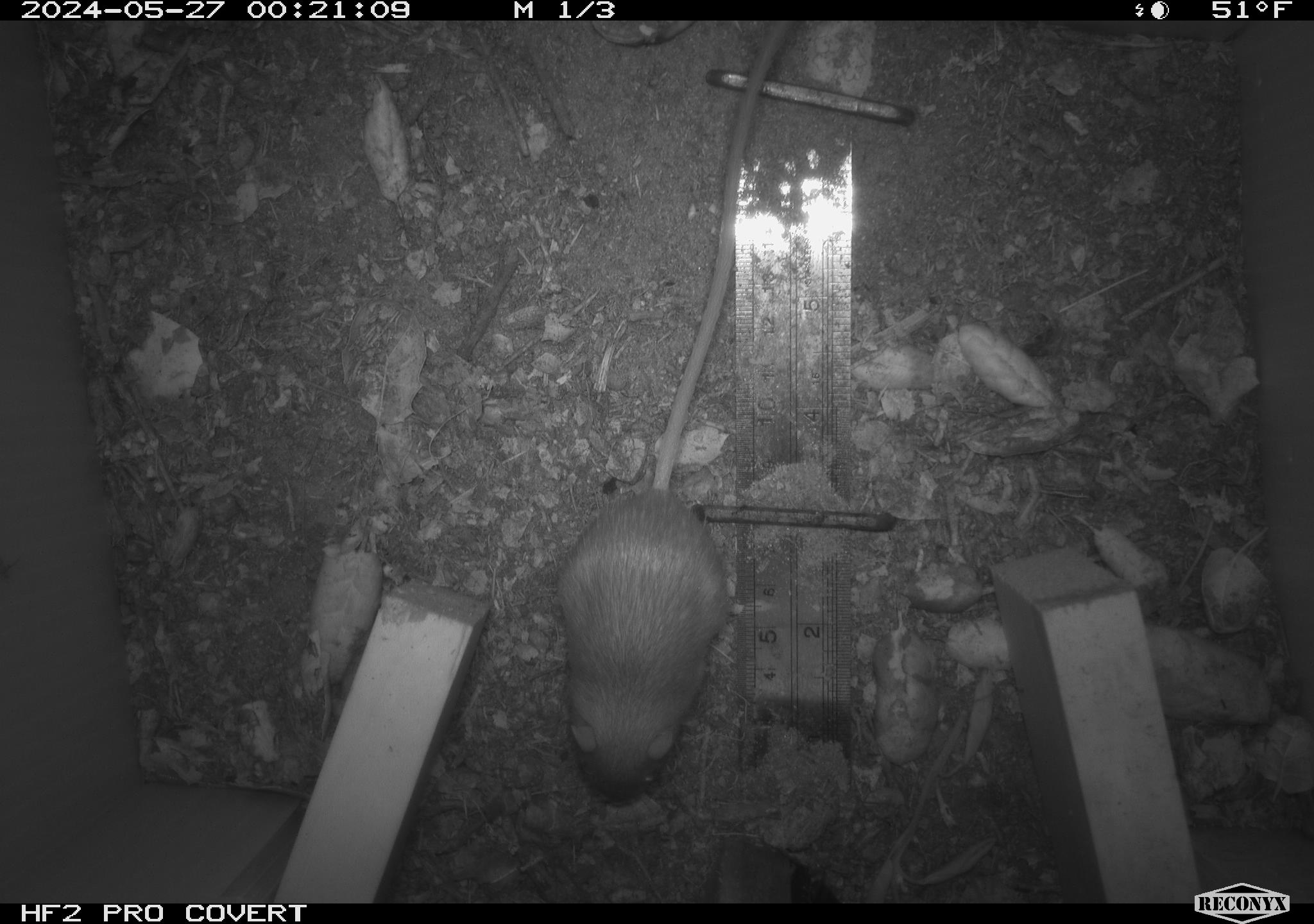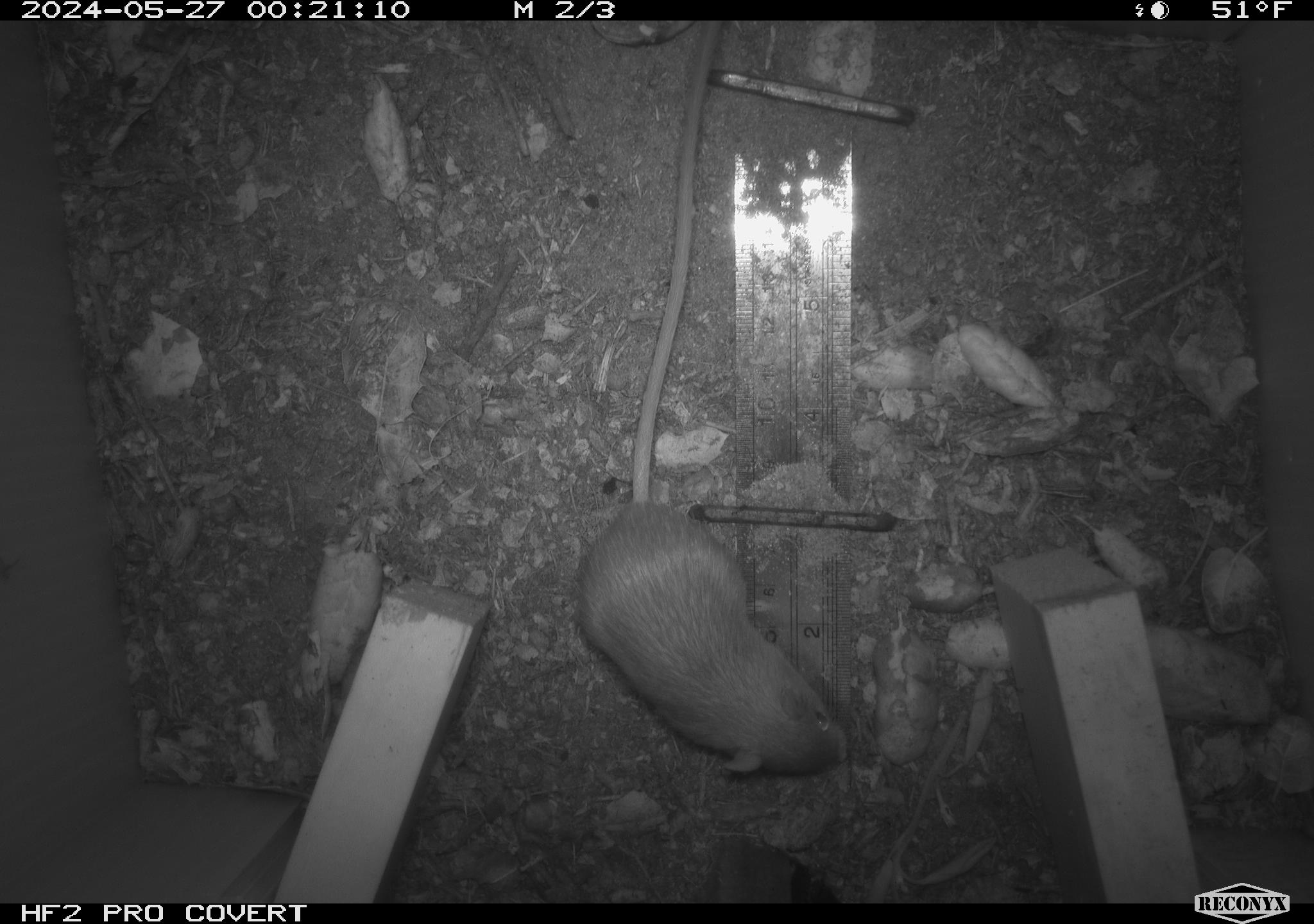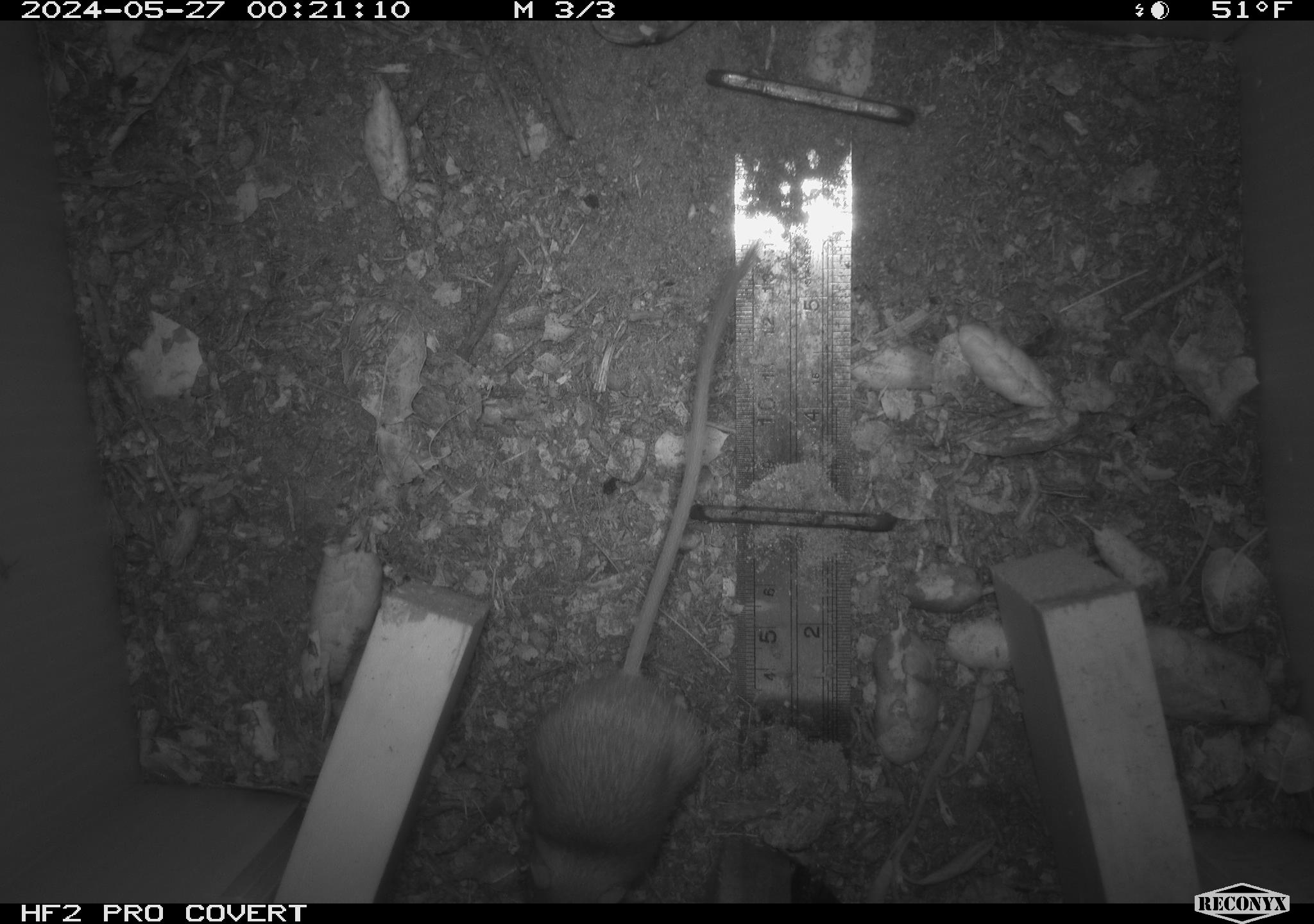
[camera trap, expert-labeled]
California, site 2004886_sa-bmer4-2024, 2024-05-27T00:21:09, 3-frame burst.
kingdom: Animalia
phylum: Chordata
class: Mammalia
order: Rodentia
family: Heteromyidae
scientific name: Heteromyidae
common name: kangaroo rats and pocket mice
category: heteromyidae family